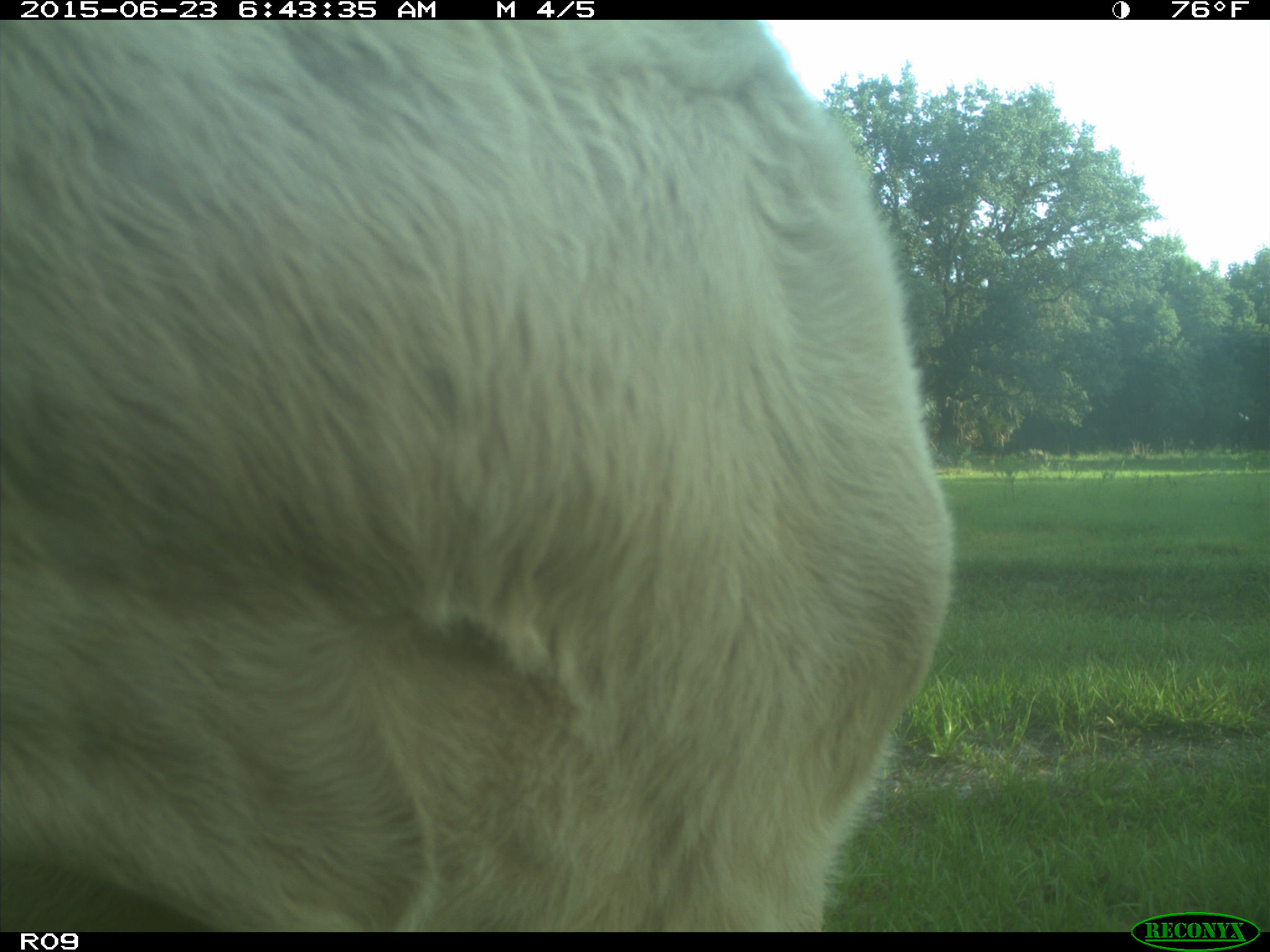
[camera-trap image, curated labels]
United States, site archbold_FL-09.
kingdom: Animalia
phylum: Chordata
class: Mammalia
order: Artiodactyla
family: Bovidae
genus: Bos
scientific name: Bos taurus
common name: domestic cow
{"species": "Bos taurus (domestic cow)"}